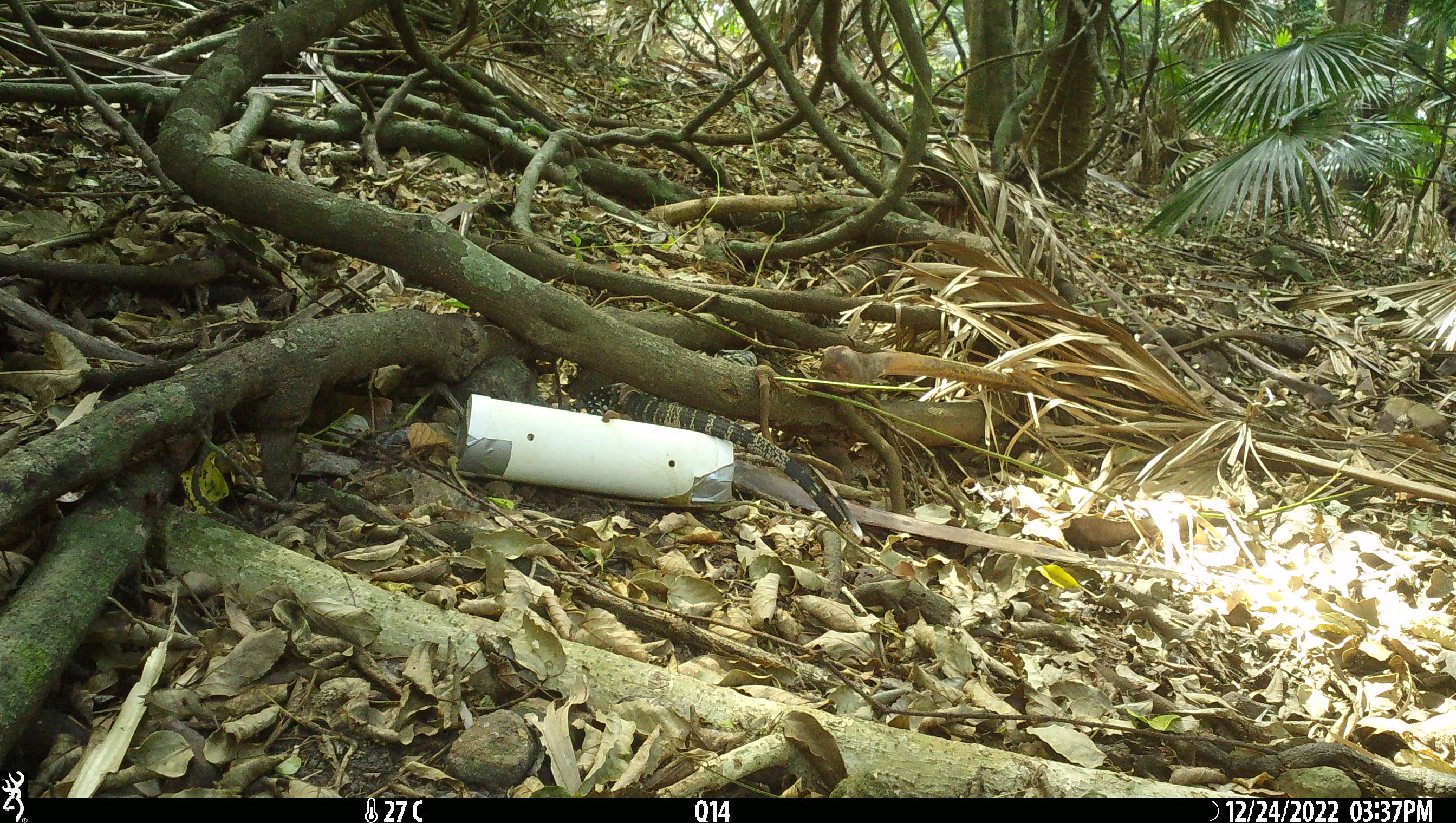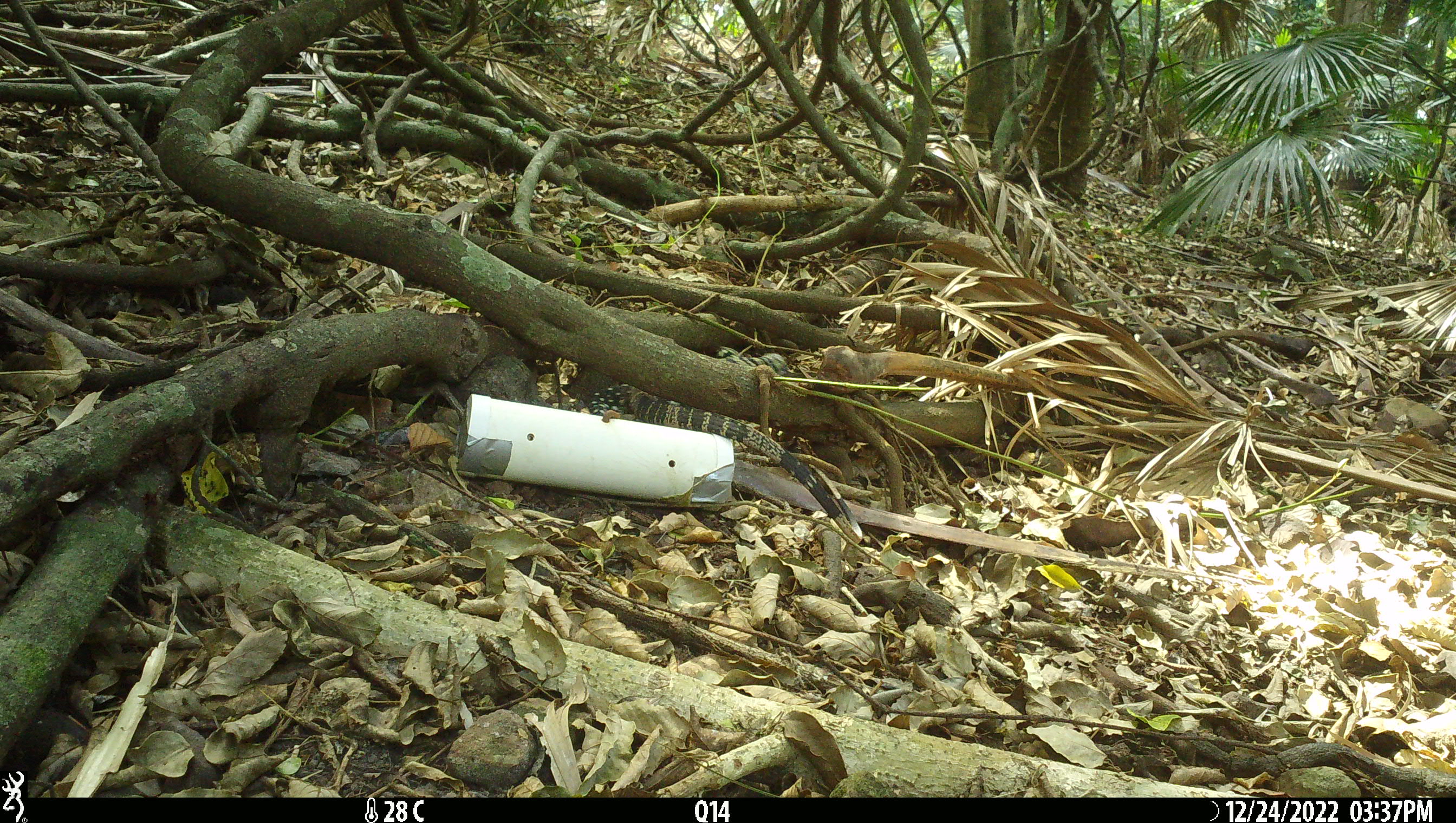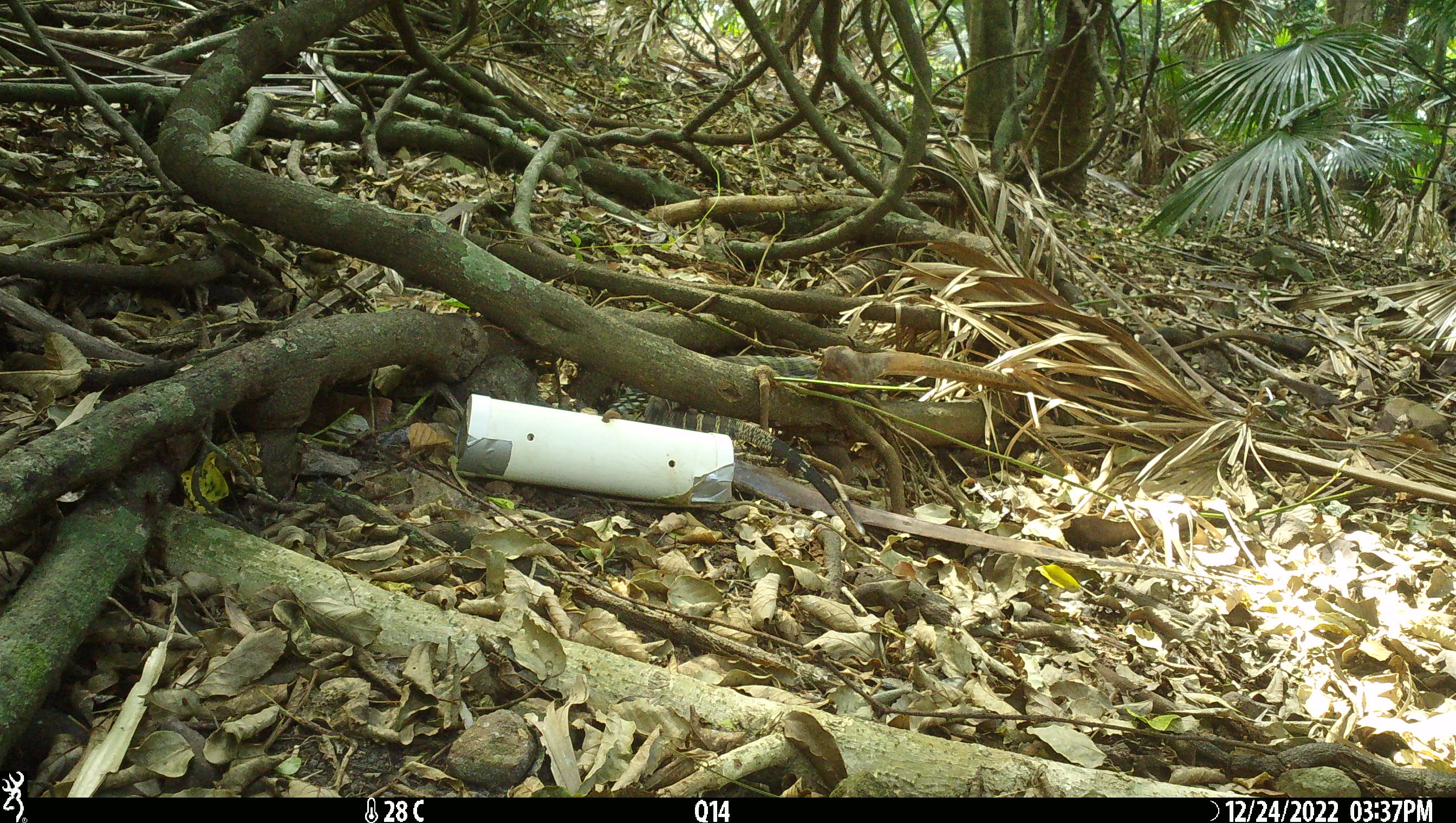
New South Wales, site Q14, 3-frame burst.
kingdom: Animalia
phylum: Chordata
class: Reptilia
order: Squamata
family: Varanidae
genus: Varanus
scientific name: Varanus varius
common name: lace monitor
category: goanna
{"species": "goanna (lace monitor) (Varanus varius)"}